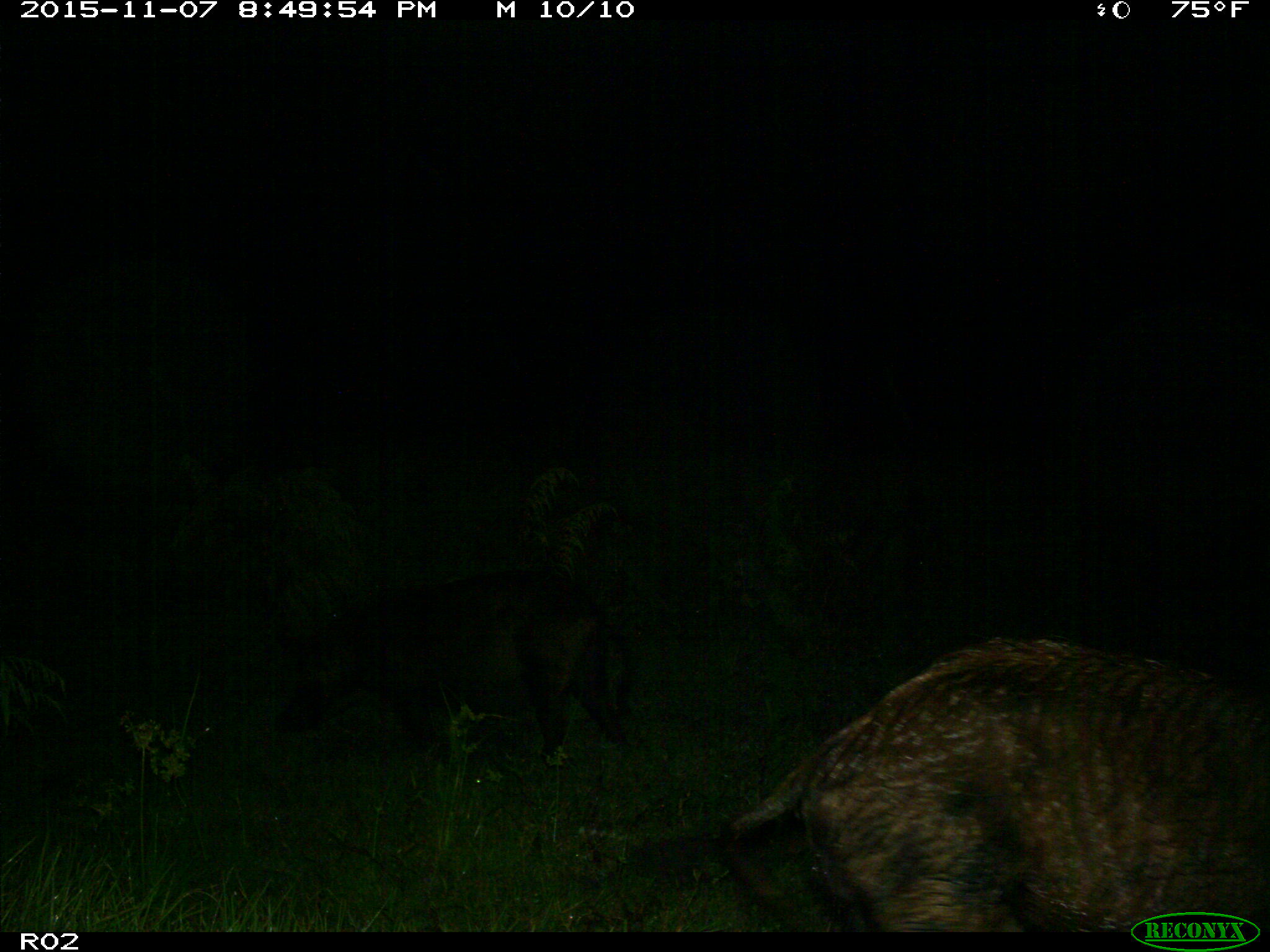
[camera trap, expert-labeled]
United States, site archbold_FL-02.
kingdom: Animalia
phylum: Chordata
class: Mammalia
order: Artiodactyla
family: Suidae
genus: Sus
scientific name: Sus scrofa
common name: wild boar